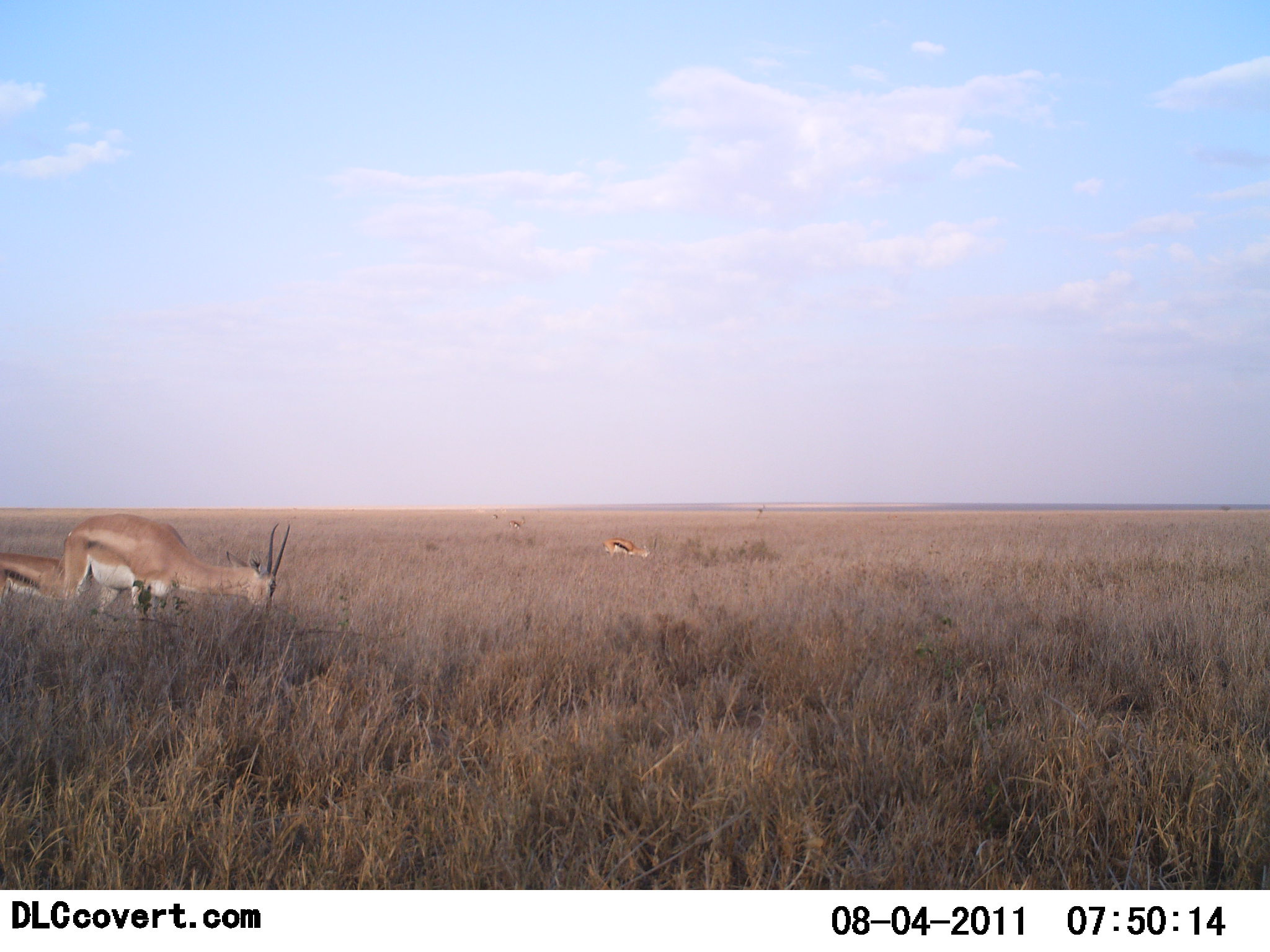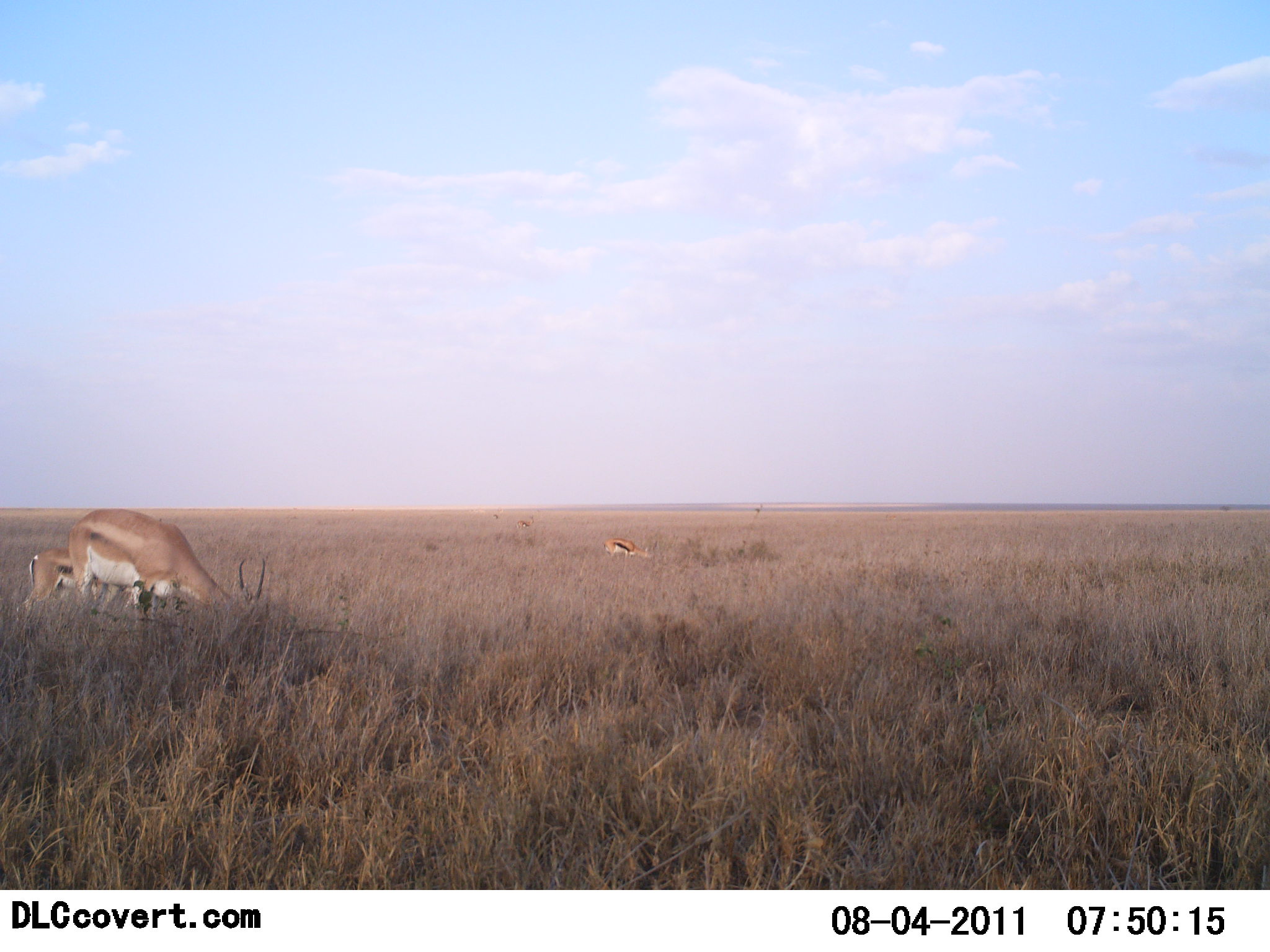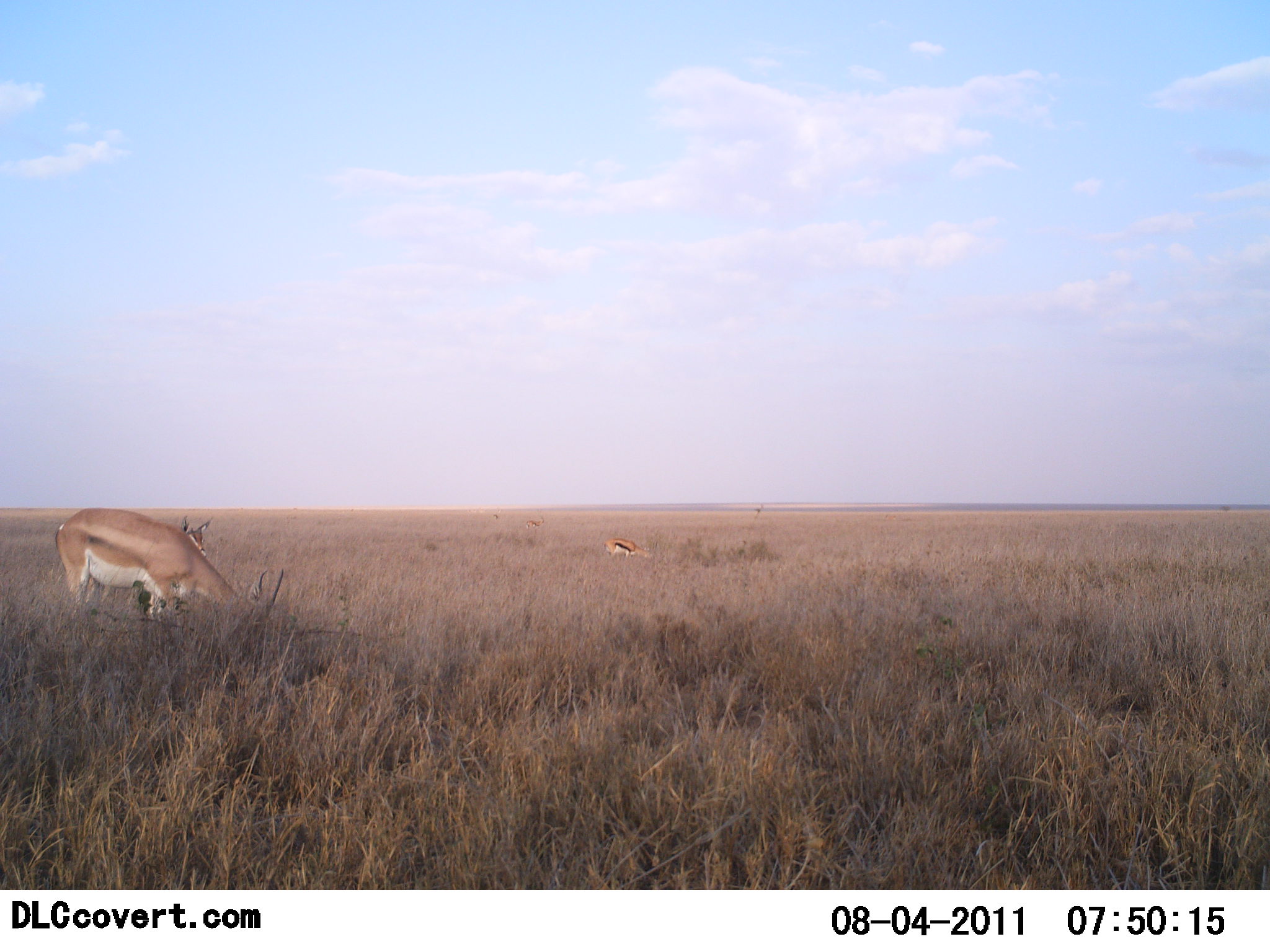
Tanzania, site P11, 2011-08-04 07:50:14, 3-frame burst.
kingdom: Animalia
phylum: Chordata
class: Mammalia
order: Artiodactyla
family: Bovidae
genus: Eudorcas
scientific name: Eudorcas thomsonii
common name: thomson's gazelle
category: gazellethomsons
Gazellethomsons (thomson's gazelle) (Eudorcas thomsonii), count 3. Behavior (volunteer vote fractions): standing 27%, resting 0%, moving 45%, interacting 0%. Young present (vote fraction): 18%. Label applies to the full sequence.